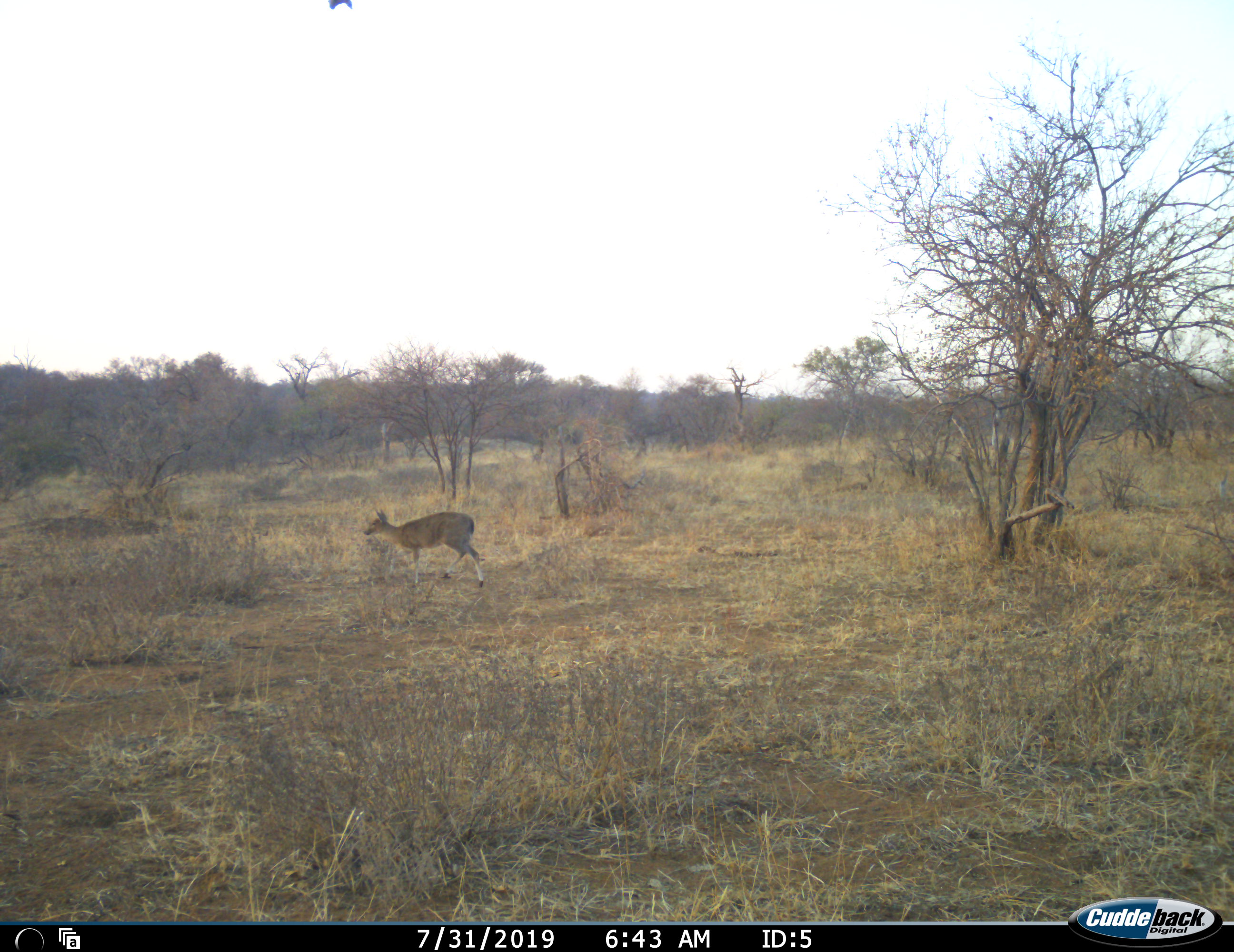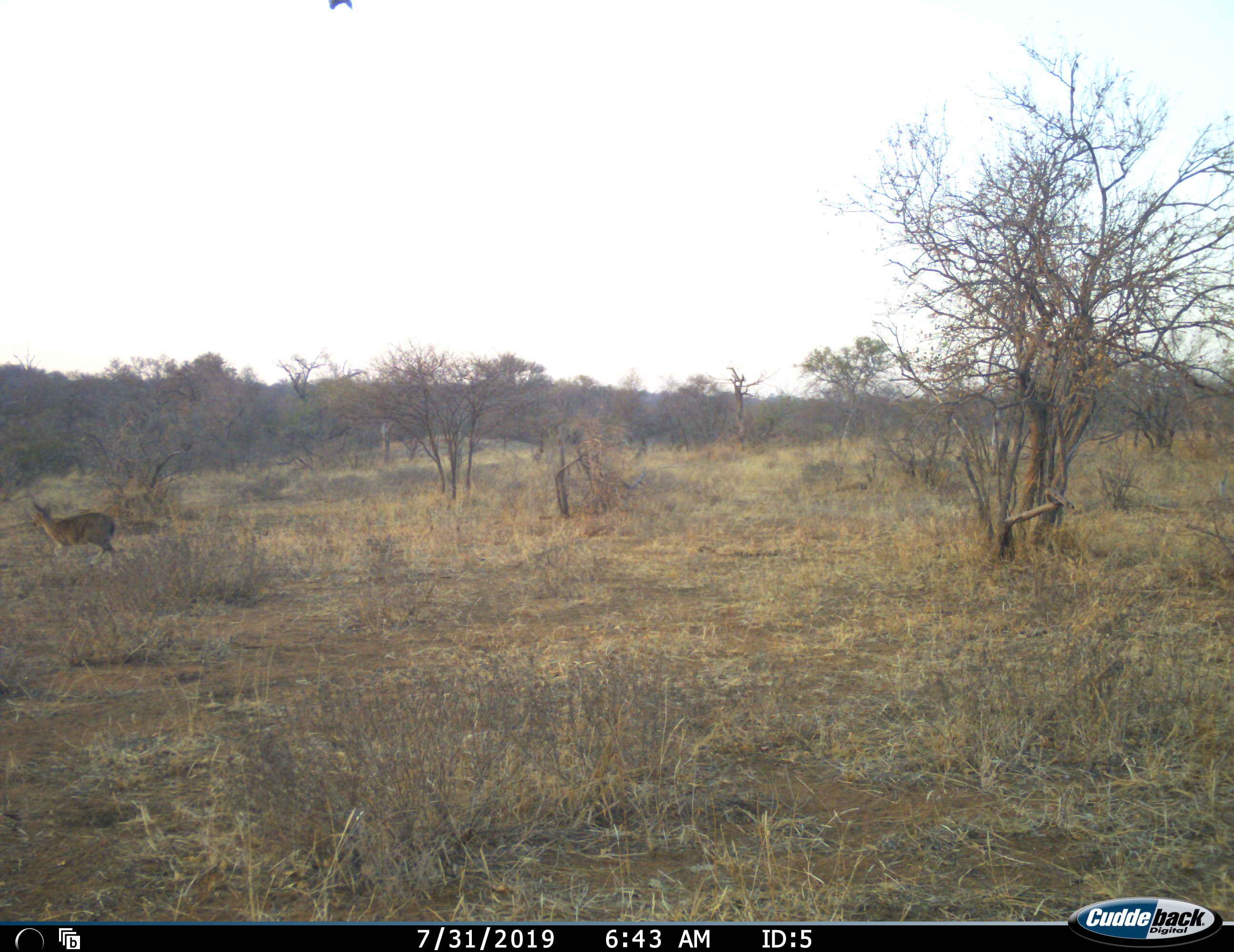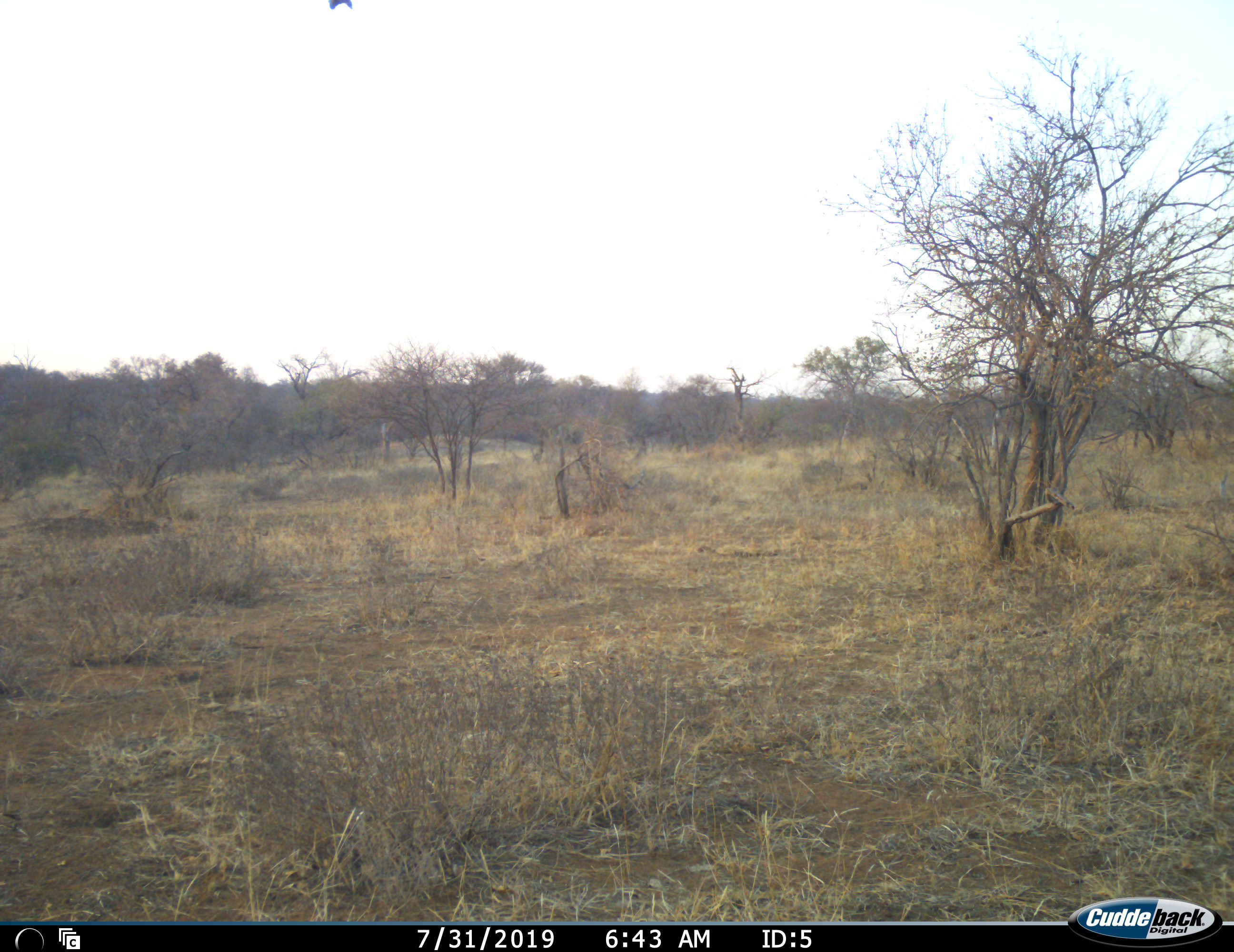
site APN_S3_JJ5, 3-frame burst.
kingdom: Animalia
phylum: Chordata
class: Mammalia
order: Artiodactyla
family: Bovidae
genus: Sylvicapra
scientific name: Sylvicapra grimmia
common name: common duiker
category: duikercommongrey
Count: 1.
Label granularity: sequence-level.